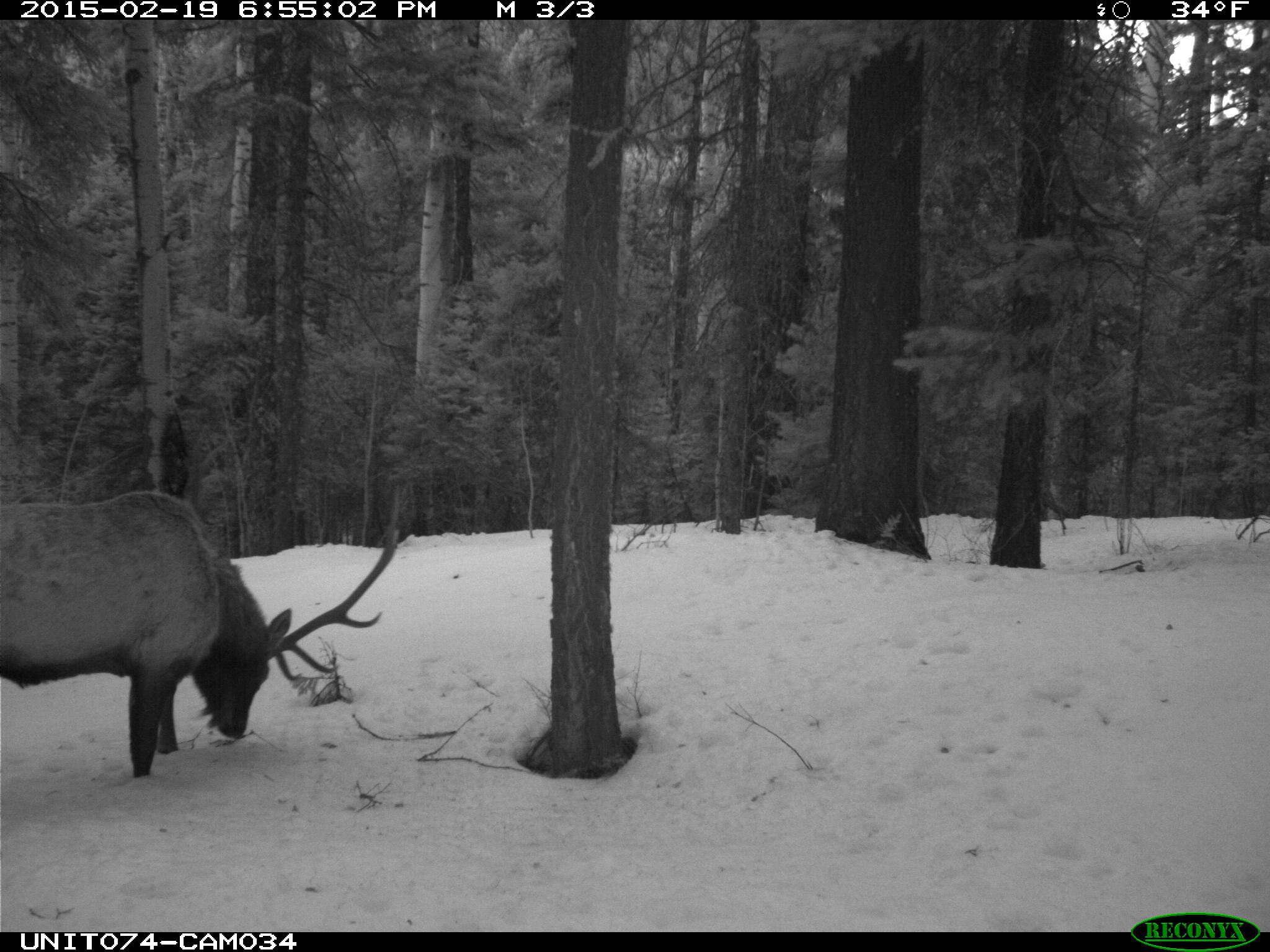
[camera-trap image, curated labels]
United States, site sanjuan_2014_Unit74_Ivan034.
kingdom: Animalia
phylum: Chordata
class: Mammalia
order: Artiodactyla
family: Cervidae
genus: Cervus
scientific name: Cervus elaphus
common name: red deer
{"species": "Cervus elaphus (red deer)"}